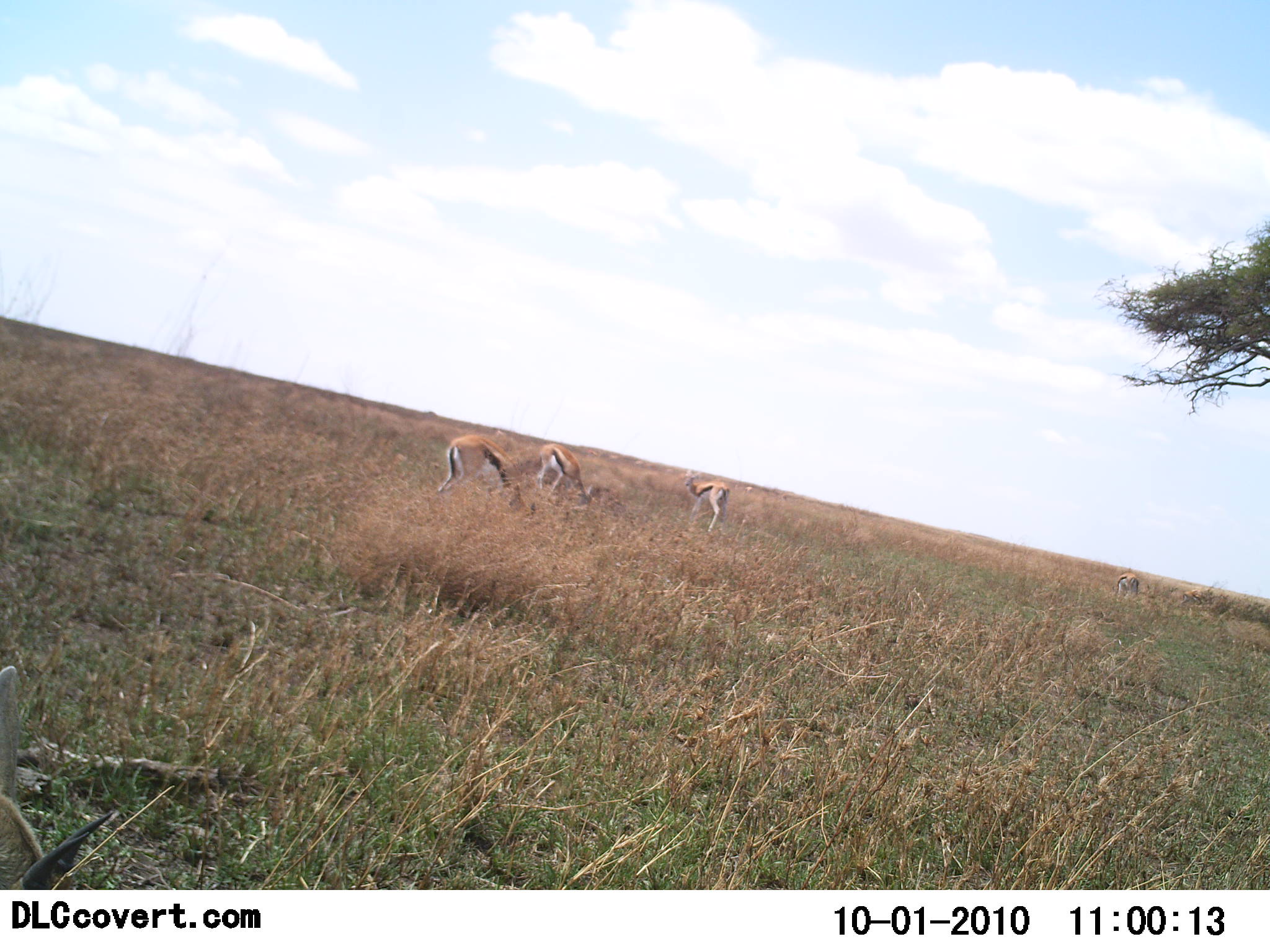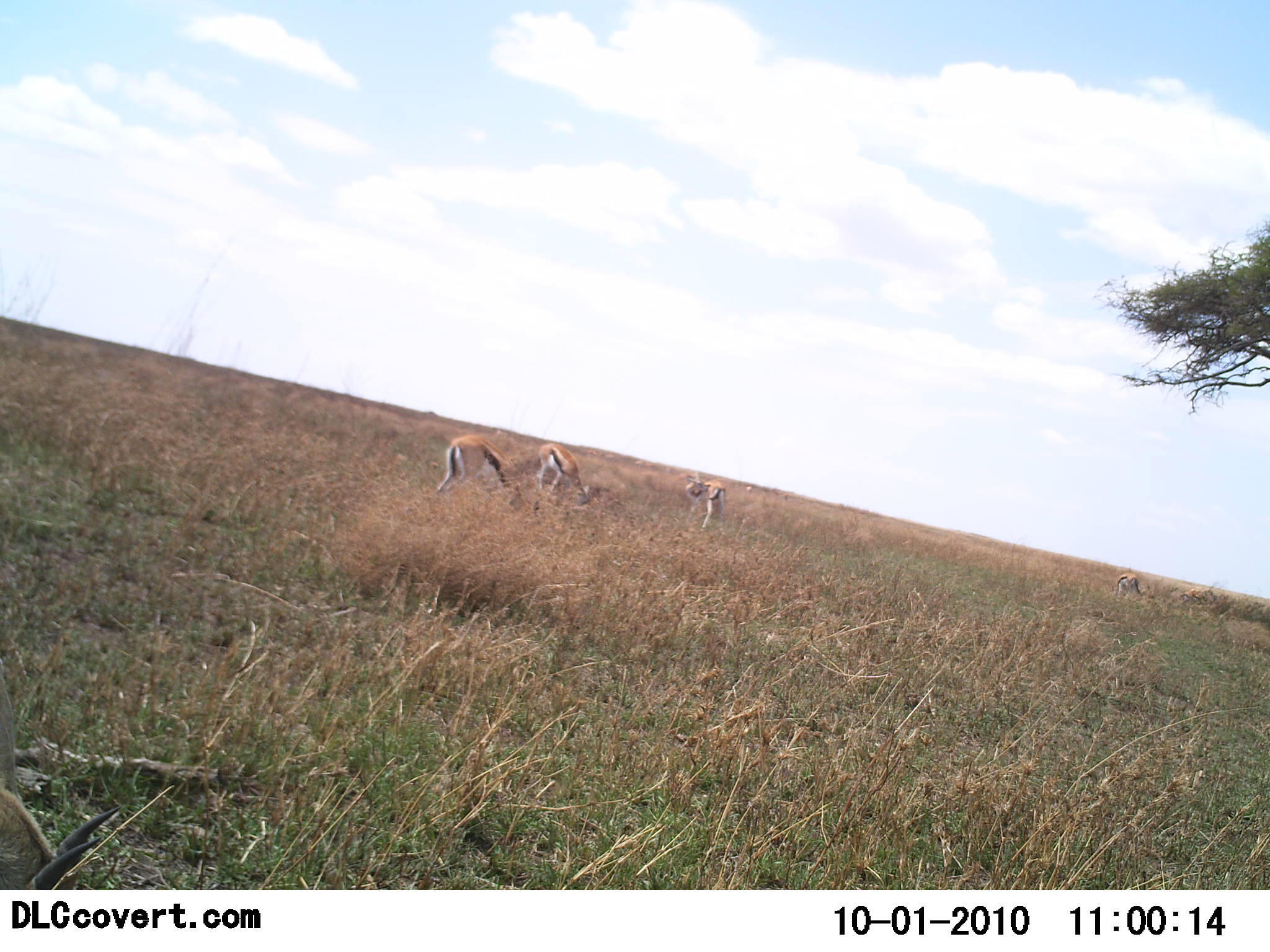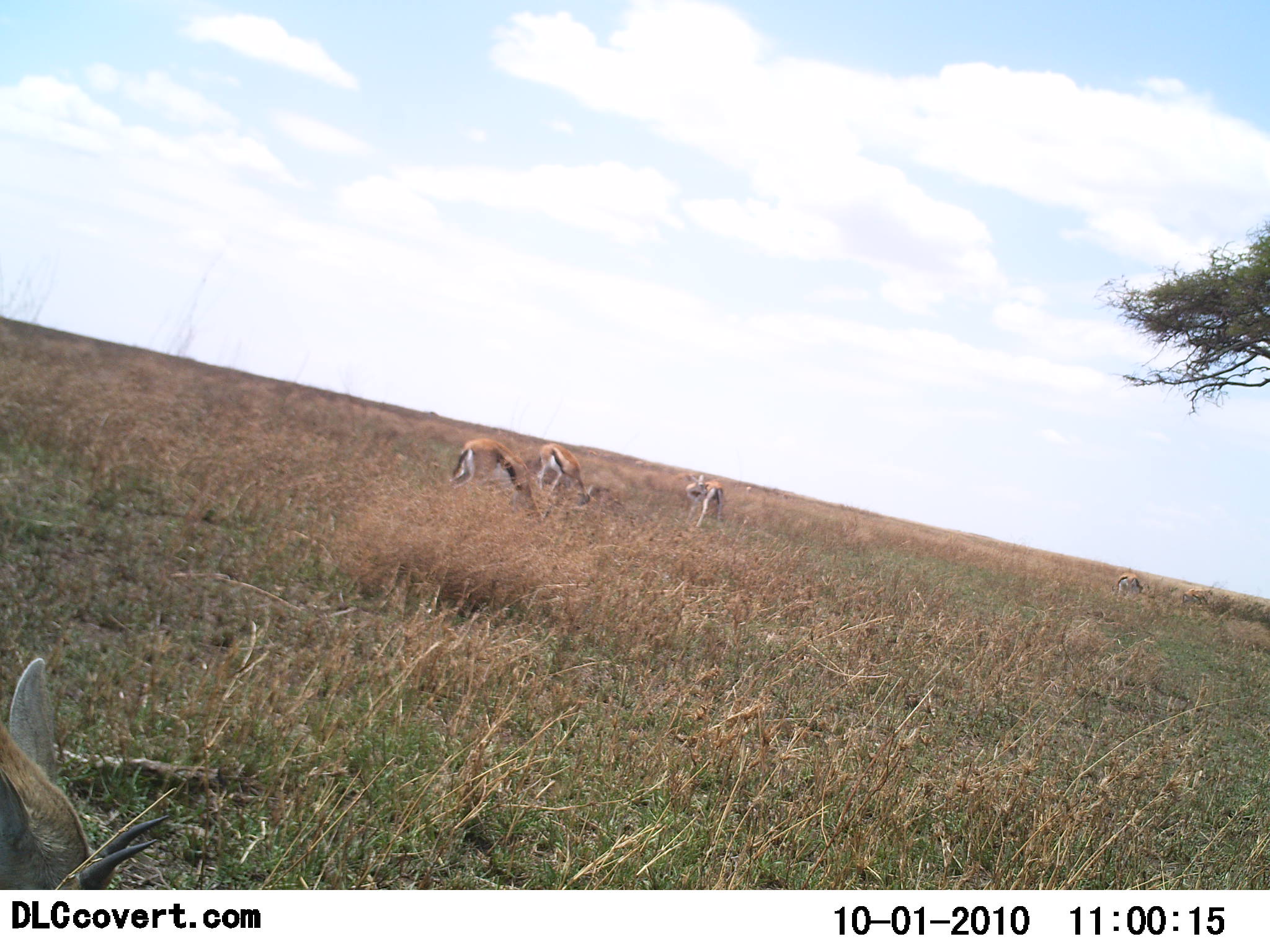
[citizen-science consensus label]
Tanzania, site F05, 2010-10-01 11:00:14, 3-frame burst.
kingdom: Animalia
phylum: Chordata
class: Mammalia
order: Artiodactyla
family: Bovidae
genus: Eudorcas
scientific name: Eudorcas thomsonii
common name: thomson's gazelle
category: gazellethomsons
Gazellethomsons (thomson's gazelle) (Eudorcas thomsonii), count 5. Behavior (volunteer vote fractions): standing 35%, resting 0%, moving 0%, interacting 0%. Young present (vote fraction): 4%. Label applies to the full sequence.